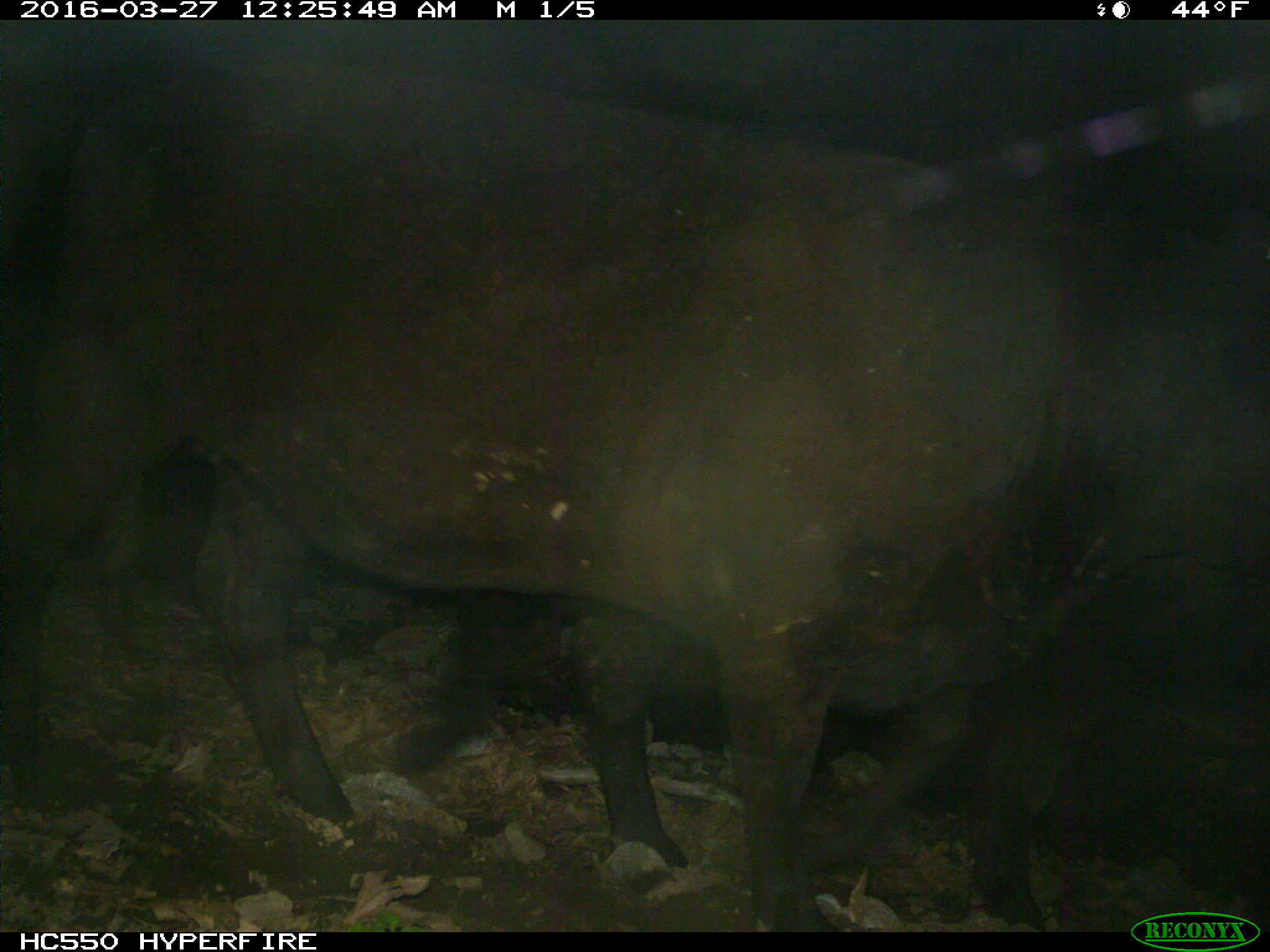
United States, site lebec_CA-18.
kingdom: Animalia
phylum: Chordata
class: Mammalia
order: Artiodactyla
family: Bovidae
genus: Bos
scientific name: Bos taurus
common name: domestic cow